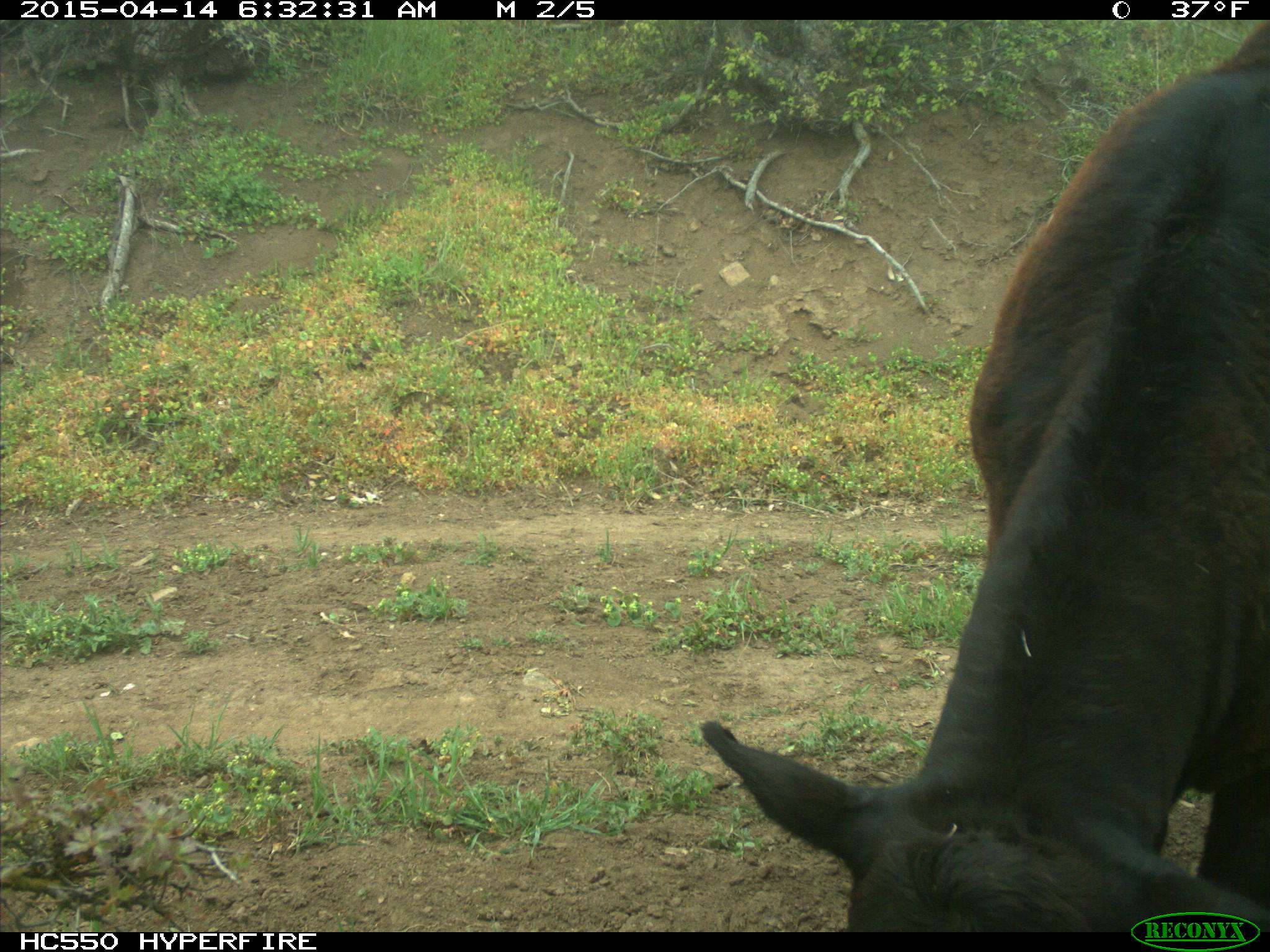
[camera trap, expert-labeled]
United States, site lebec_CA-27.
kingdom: Animalia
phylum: Chordata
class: Mammalia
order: Artiodactyla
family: Bovidae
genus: Bos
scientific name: Bos taurus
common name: domestic cow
Bos taurus (domestic cow).